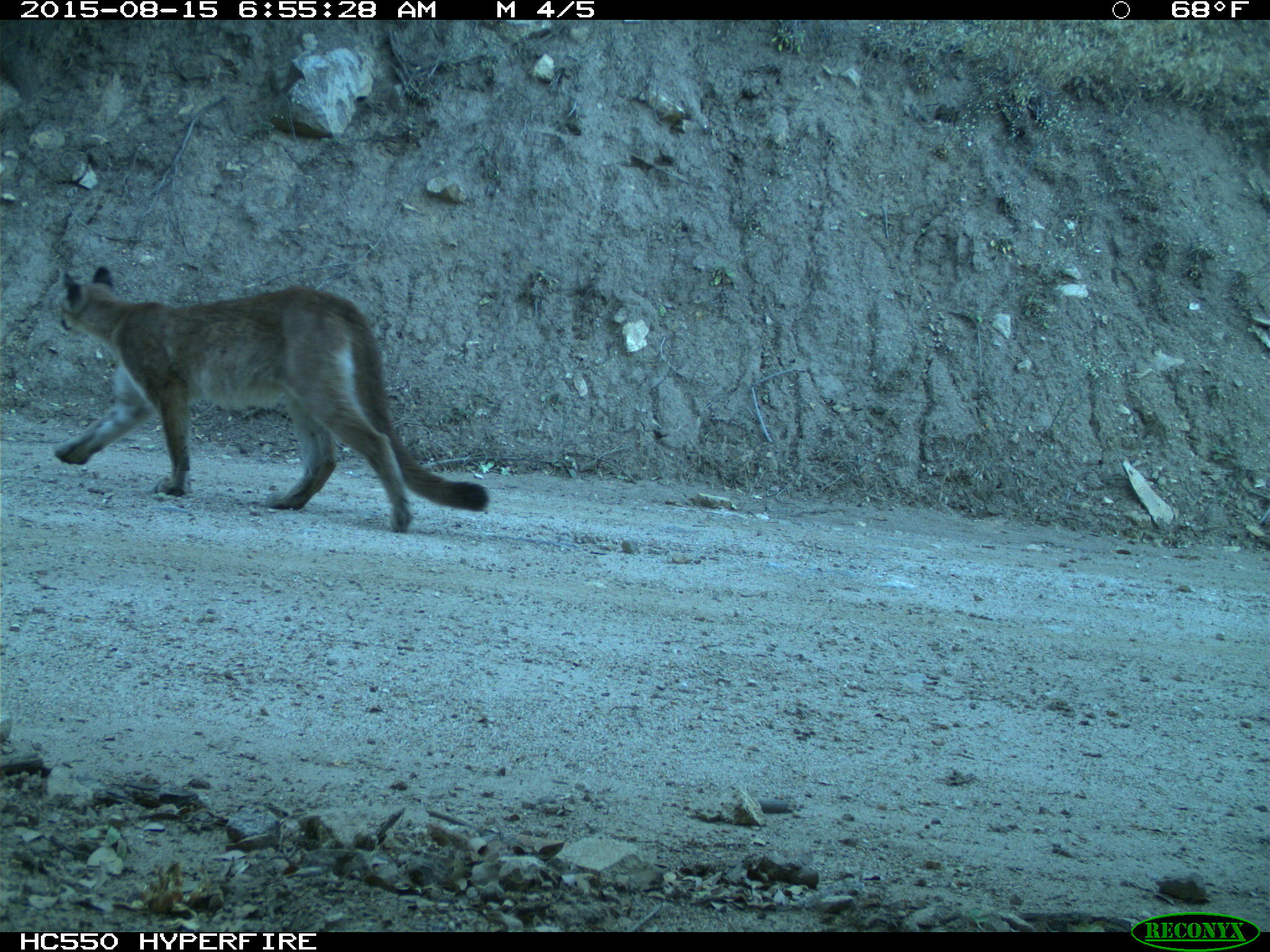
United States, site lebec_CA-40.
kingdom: Animalia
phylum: Chordata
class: Mammalia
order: Carnivora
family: Felidae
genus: Puma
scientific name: Puma concolor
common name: mountain lion